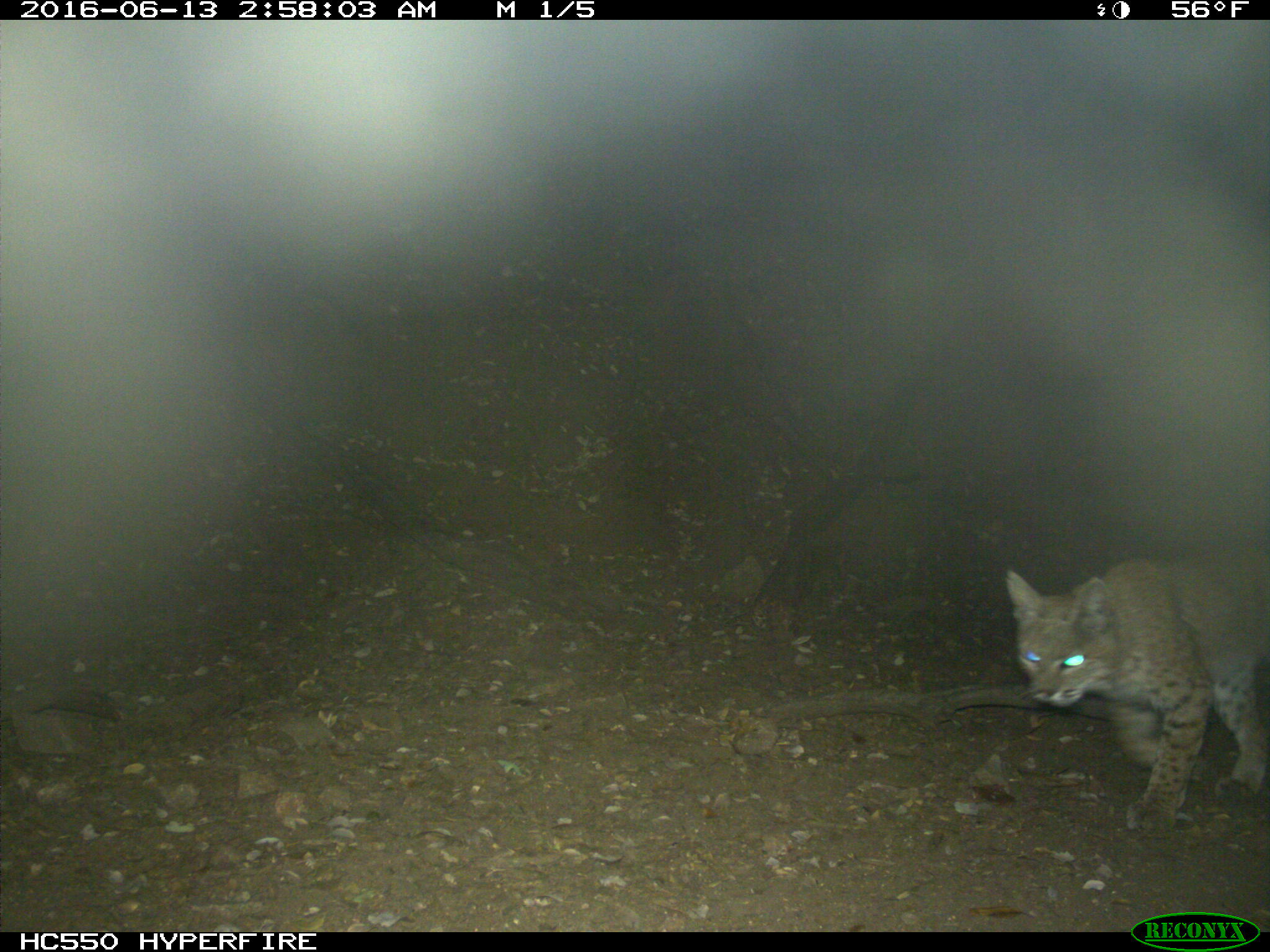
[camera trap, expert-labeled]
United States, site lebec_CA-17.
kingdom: Animalia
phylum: Chordata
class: Mammalia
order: Carnivora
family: Felidae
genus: Lynx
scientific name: Lynx rufus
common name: bobcat